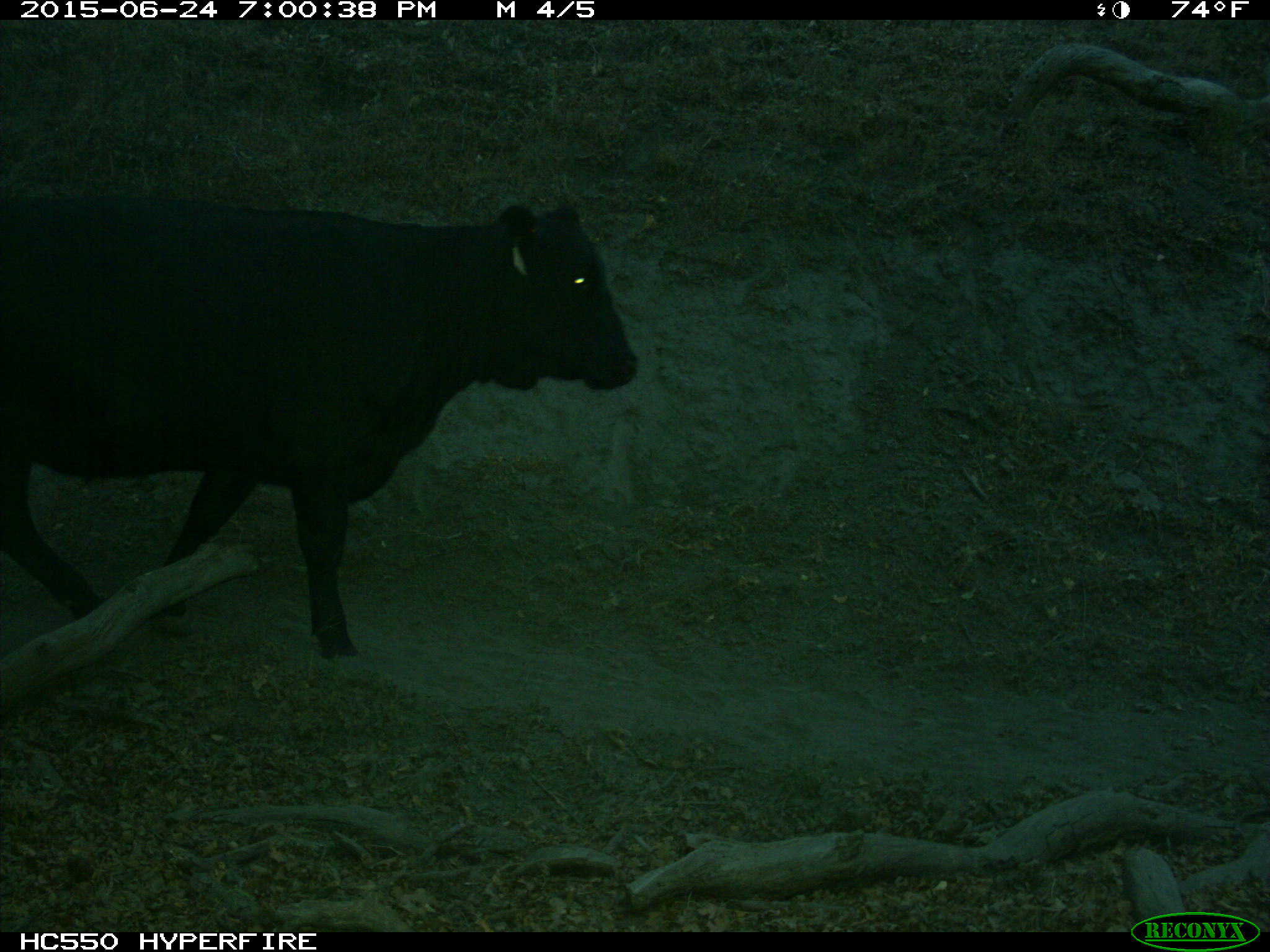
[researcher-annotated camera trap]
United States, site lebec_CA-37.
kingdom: Animalia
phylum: Chordata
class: Mammalia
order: Artiodactyla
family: Bovidae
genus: Bos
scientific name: Bos taurus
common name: domestic cow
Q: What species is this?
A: Bos taurus (domestic cow).